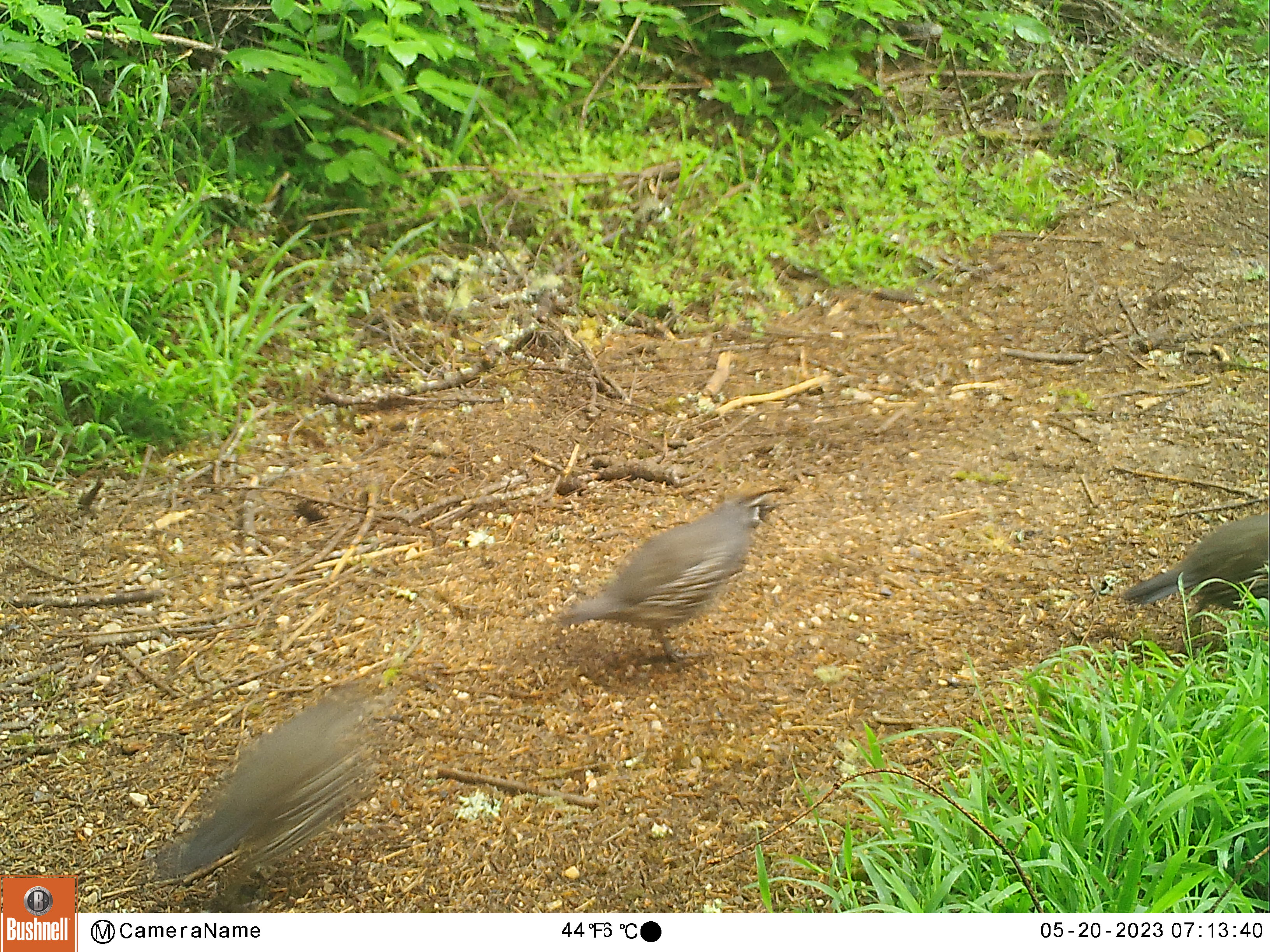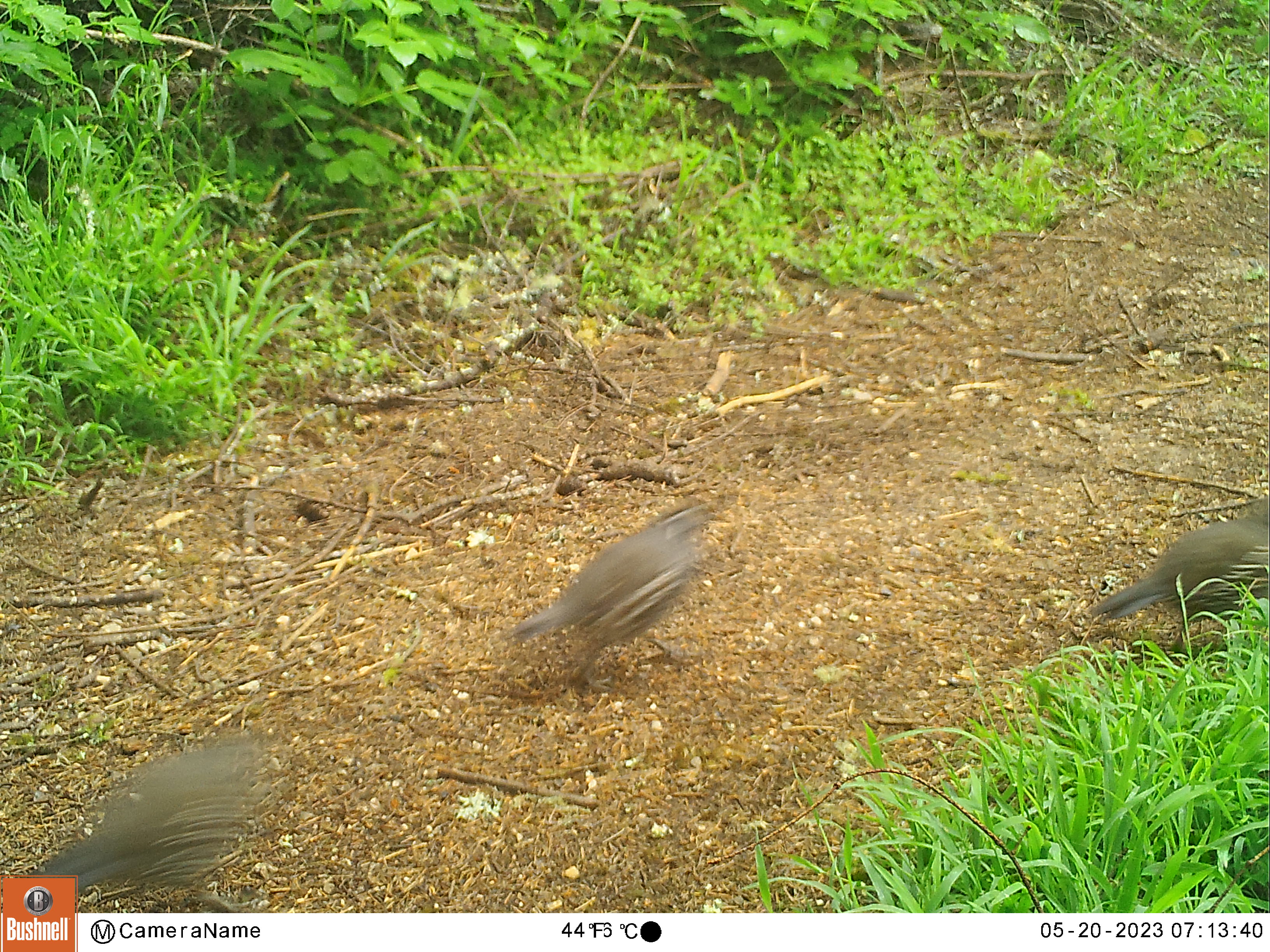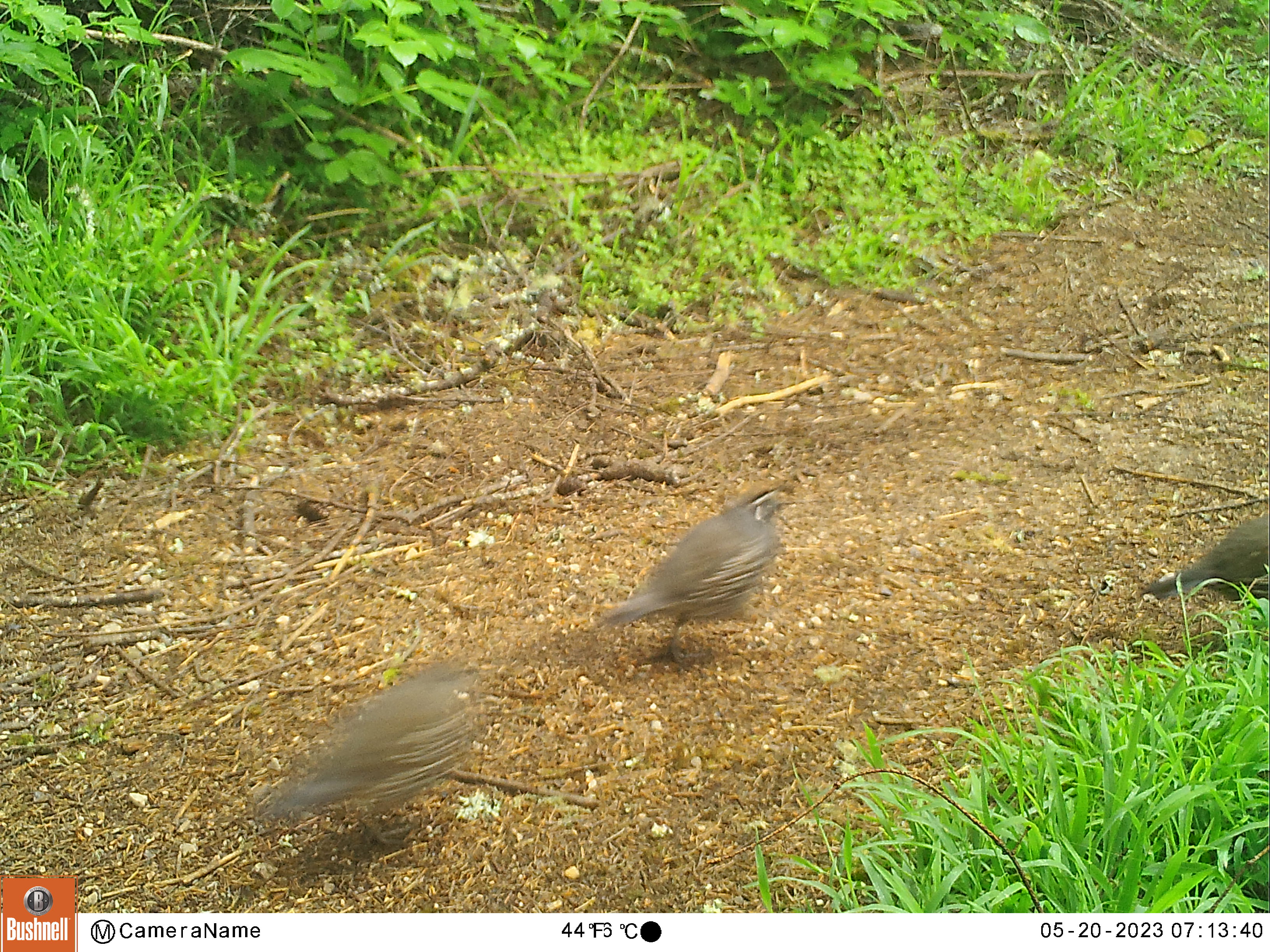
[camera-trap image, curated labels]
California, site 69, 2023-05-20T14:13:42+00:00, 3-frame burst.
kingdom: Animalia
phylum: Chordata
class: Aves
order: Galliformes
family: Odontophoridae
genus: Callipepla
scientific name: Callipepla californica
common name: california quail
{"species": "california quail (Callipepla californica)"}